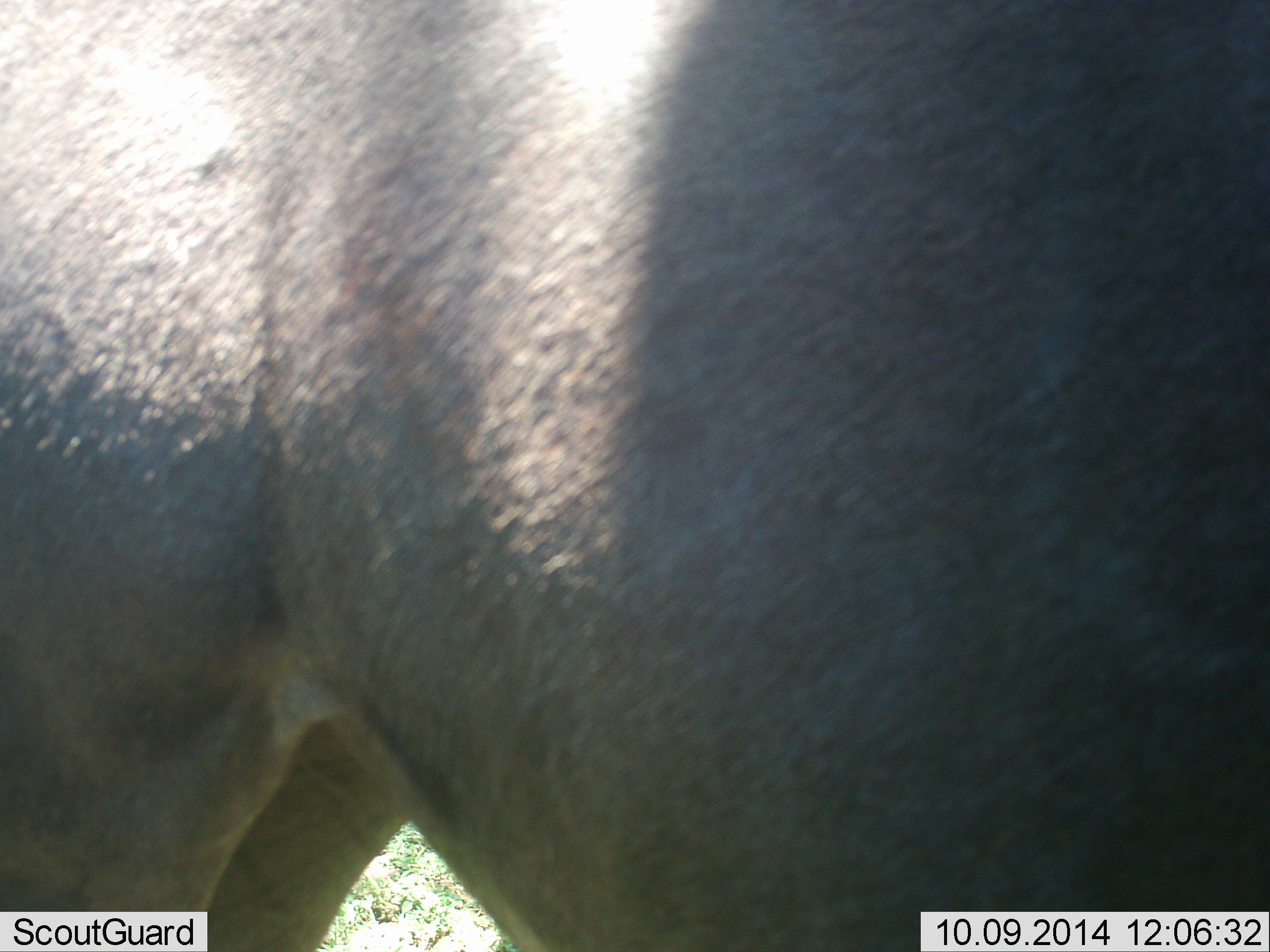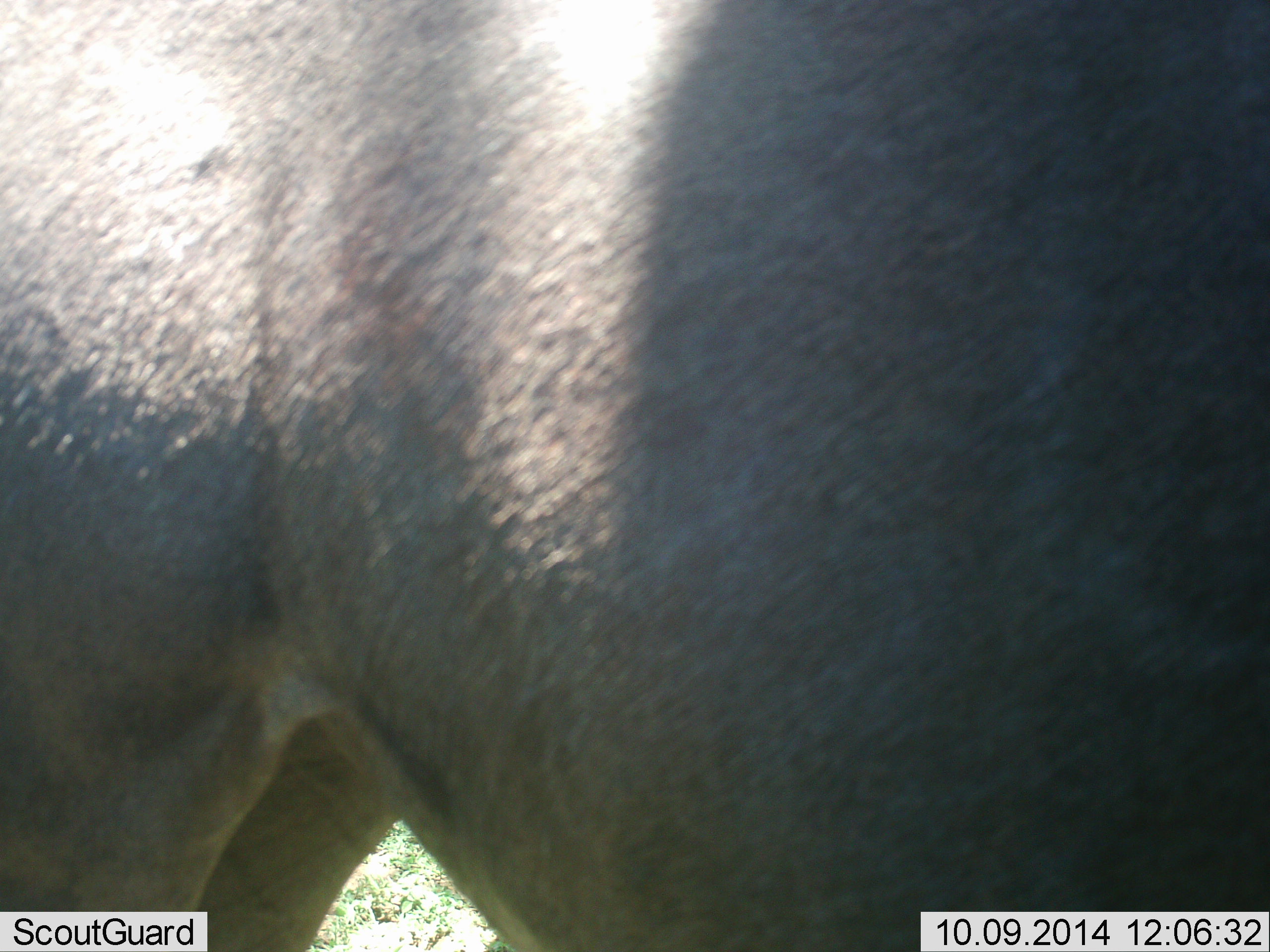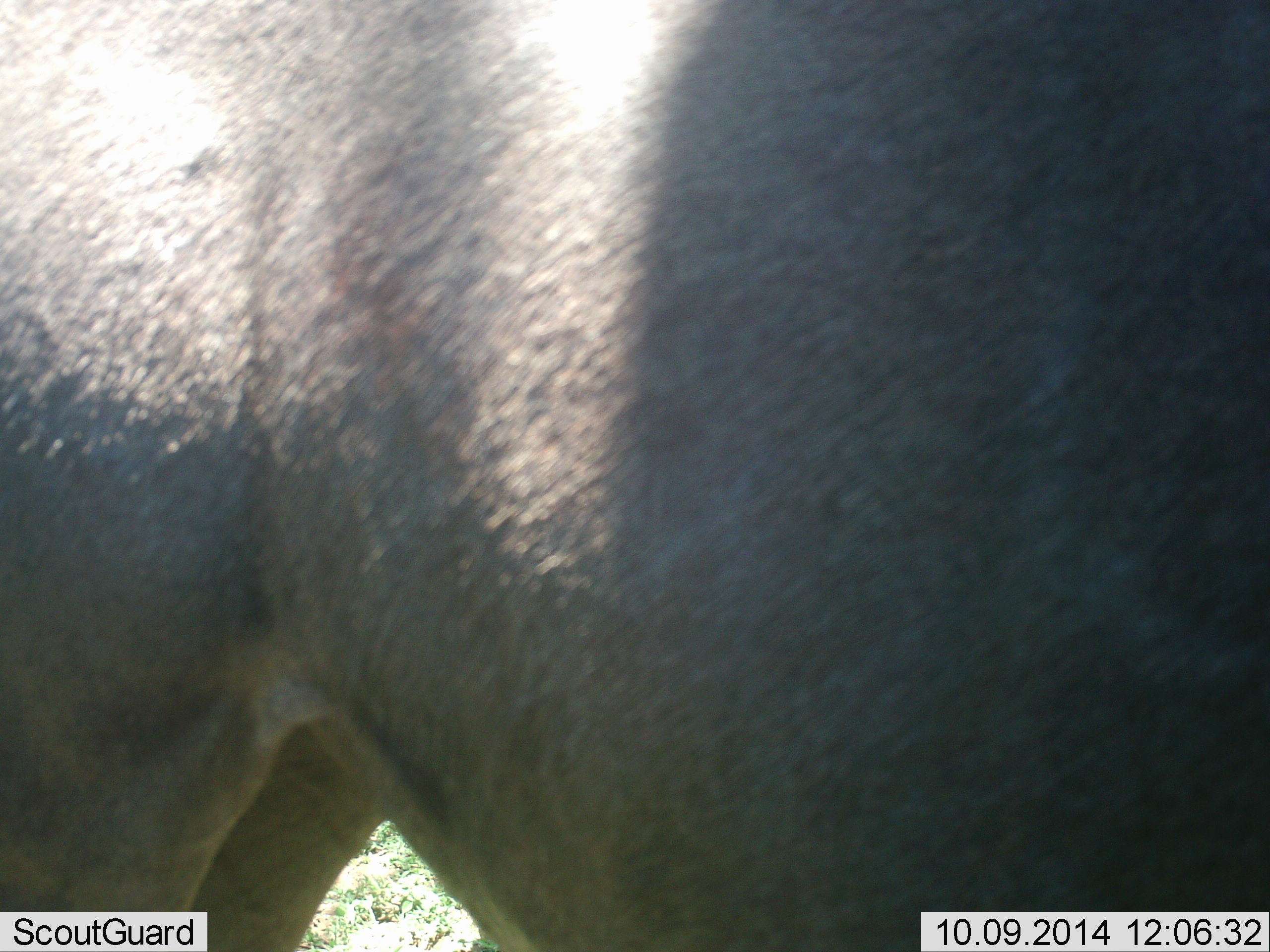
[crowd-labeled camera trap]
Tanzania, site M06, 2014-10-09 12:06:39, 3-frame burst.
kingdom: Animalia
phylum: Chordata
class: Mammalia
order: Artiodactyla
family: Bovidae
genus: Connochaetes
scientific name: Connochaetes taurinus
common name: blue wildebeest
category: wildebeest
Wildebeest (blue wildebeest) (Connochaetes taurinus), count 1. Behavior (volunteer vote fractions): standing 100%, resting 0%, moving 0%, interacting 0%. Young present (vote fraction): 0%. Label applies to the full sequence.